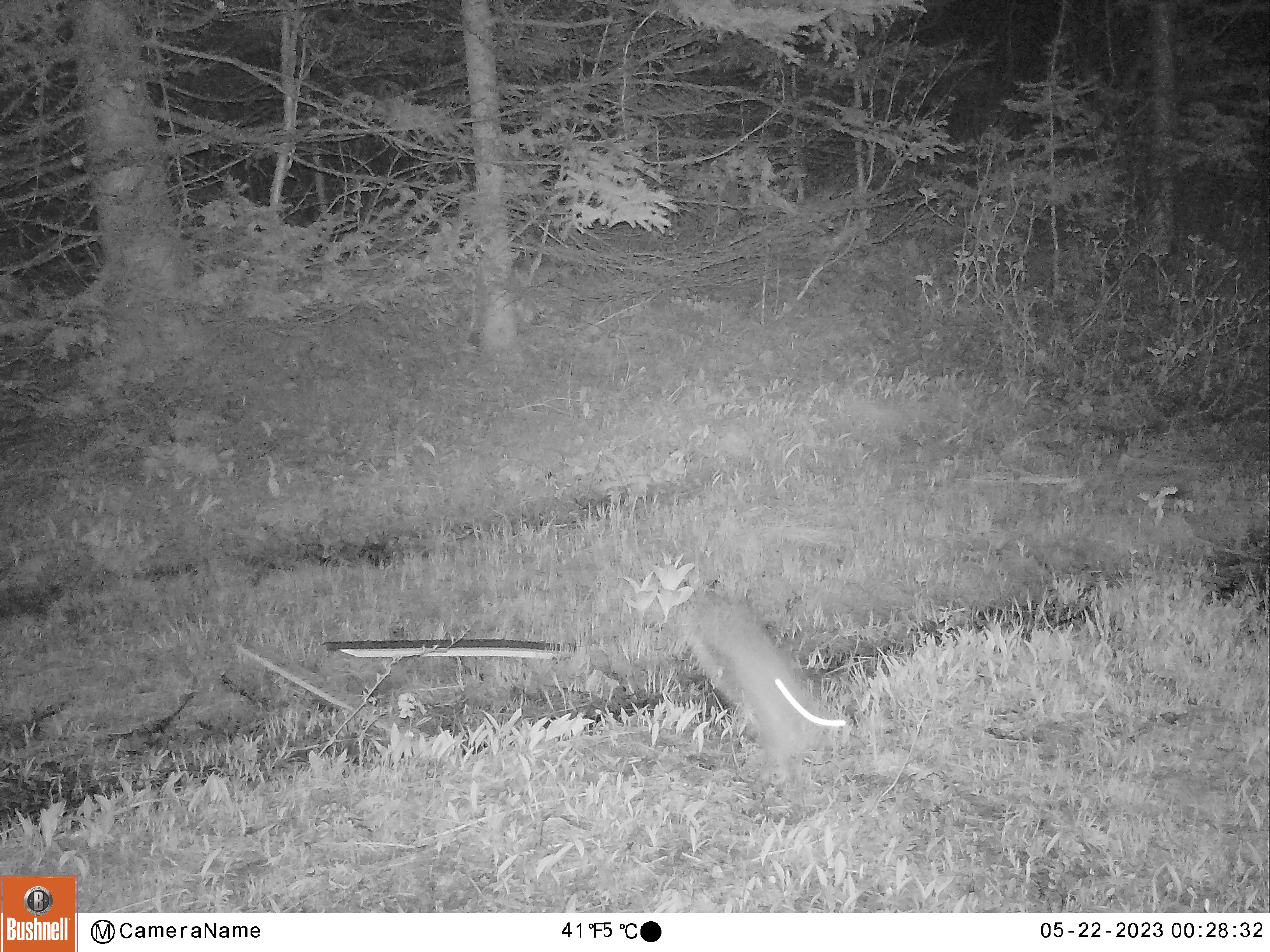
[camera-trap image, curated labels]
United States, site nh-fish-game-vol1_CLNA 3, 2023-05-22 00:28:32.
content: unidentified animal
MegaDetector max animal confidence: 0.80